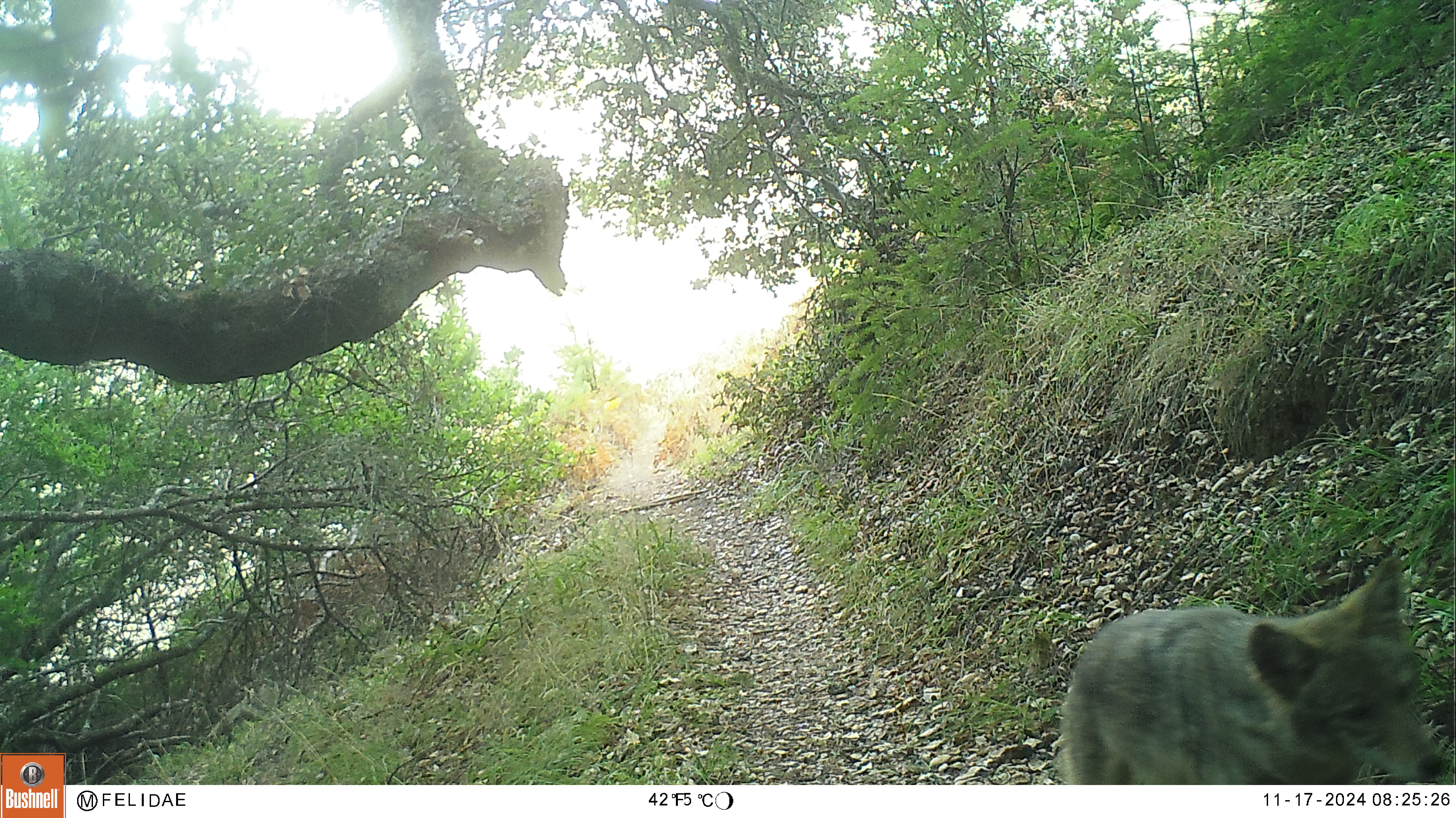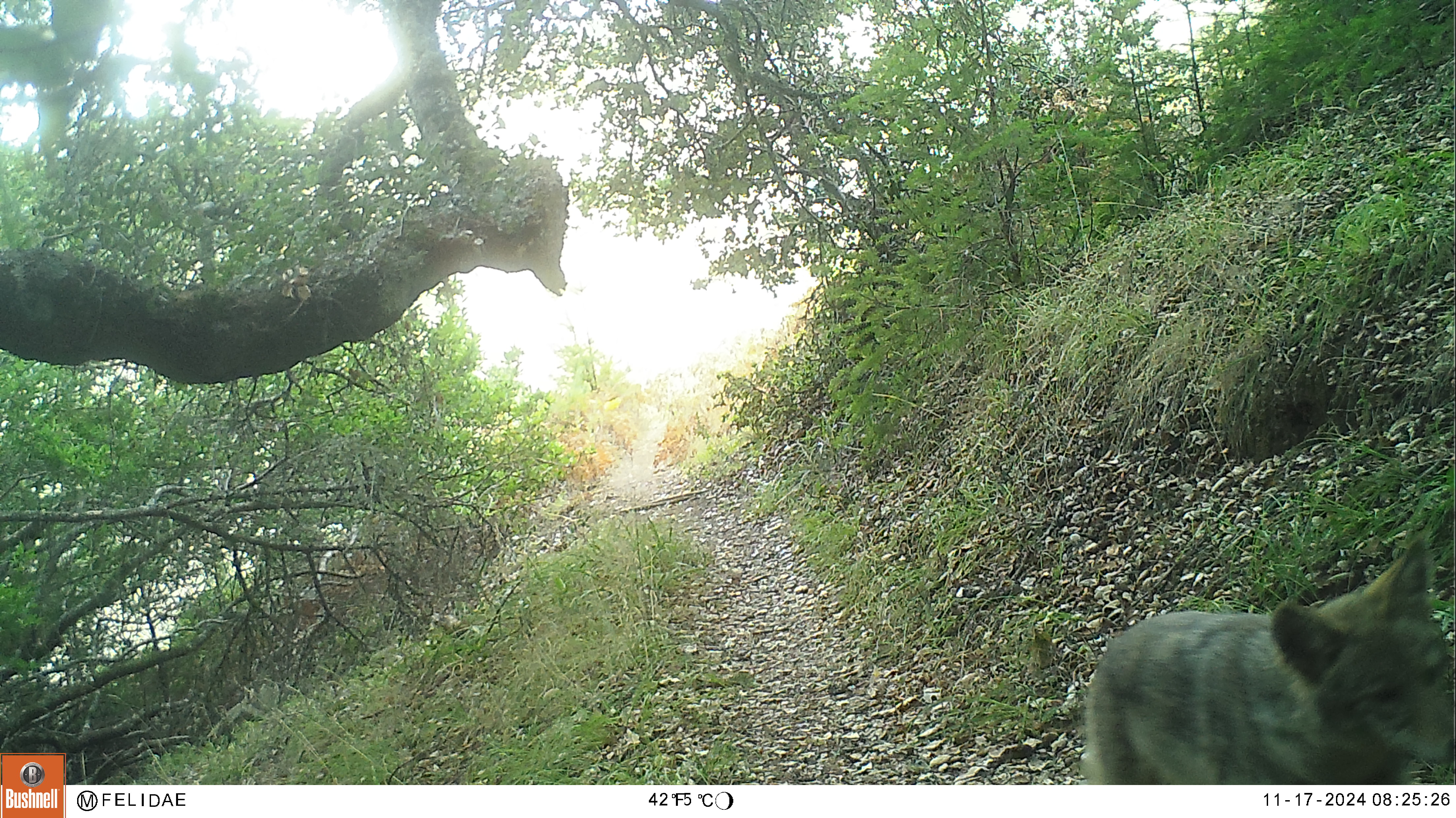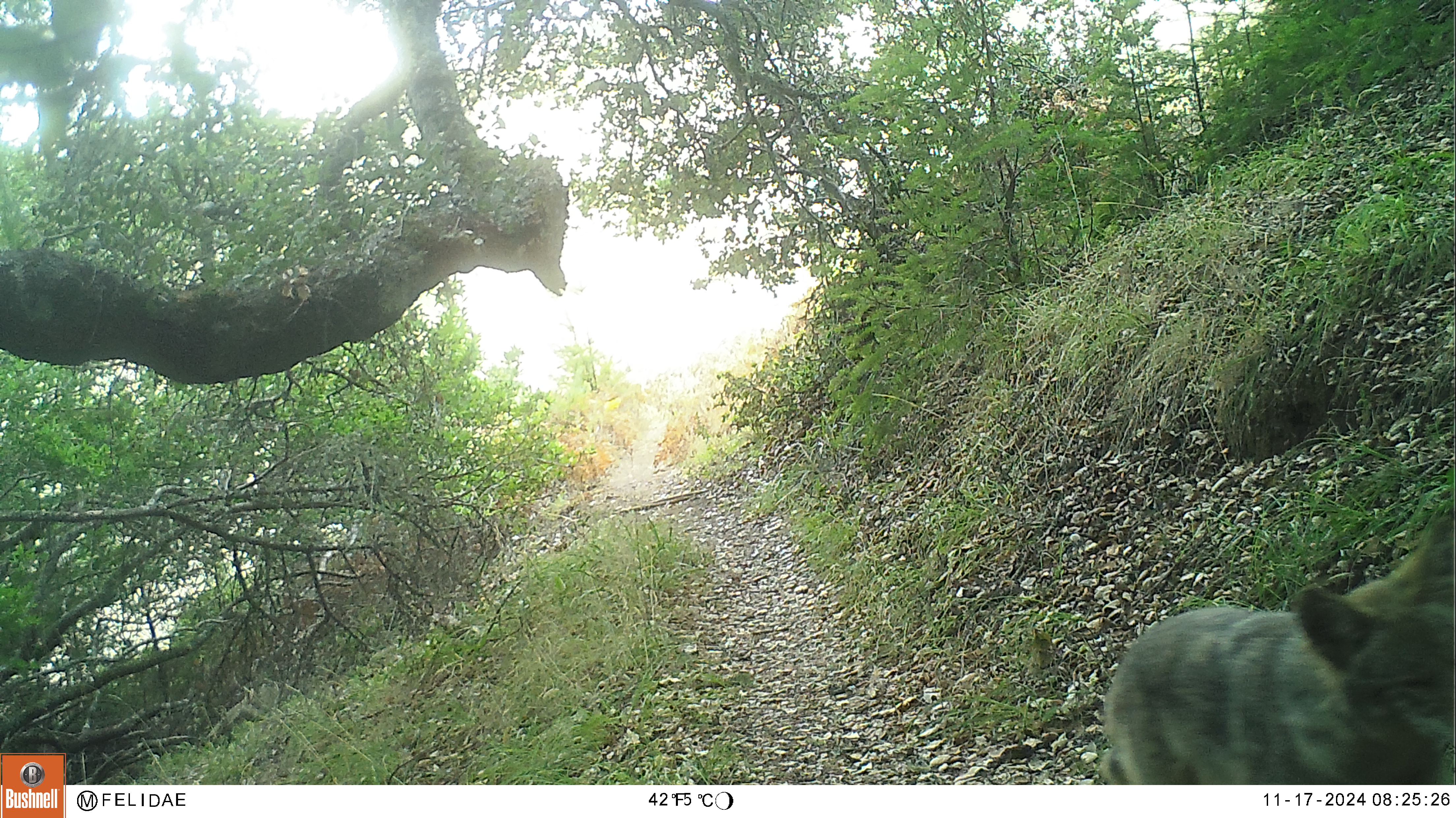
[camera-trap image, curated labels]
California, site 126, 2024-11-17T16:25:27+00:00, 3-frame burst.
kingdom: Animalia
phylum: Chordata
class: Mammalia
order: Carnivora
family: Canidae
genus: Canis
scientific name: Canis latrans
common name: coyote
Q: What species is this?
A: Coyote (Canis latrans).